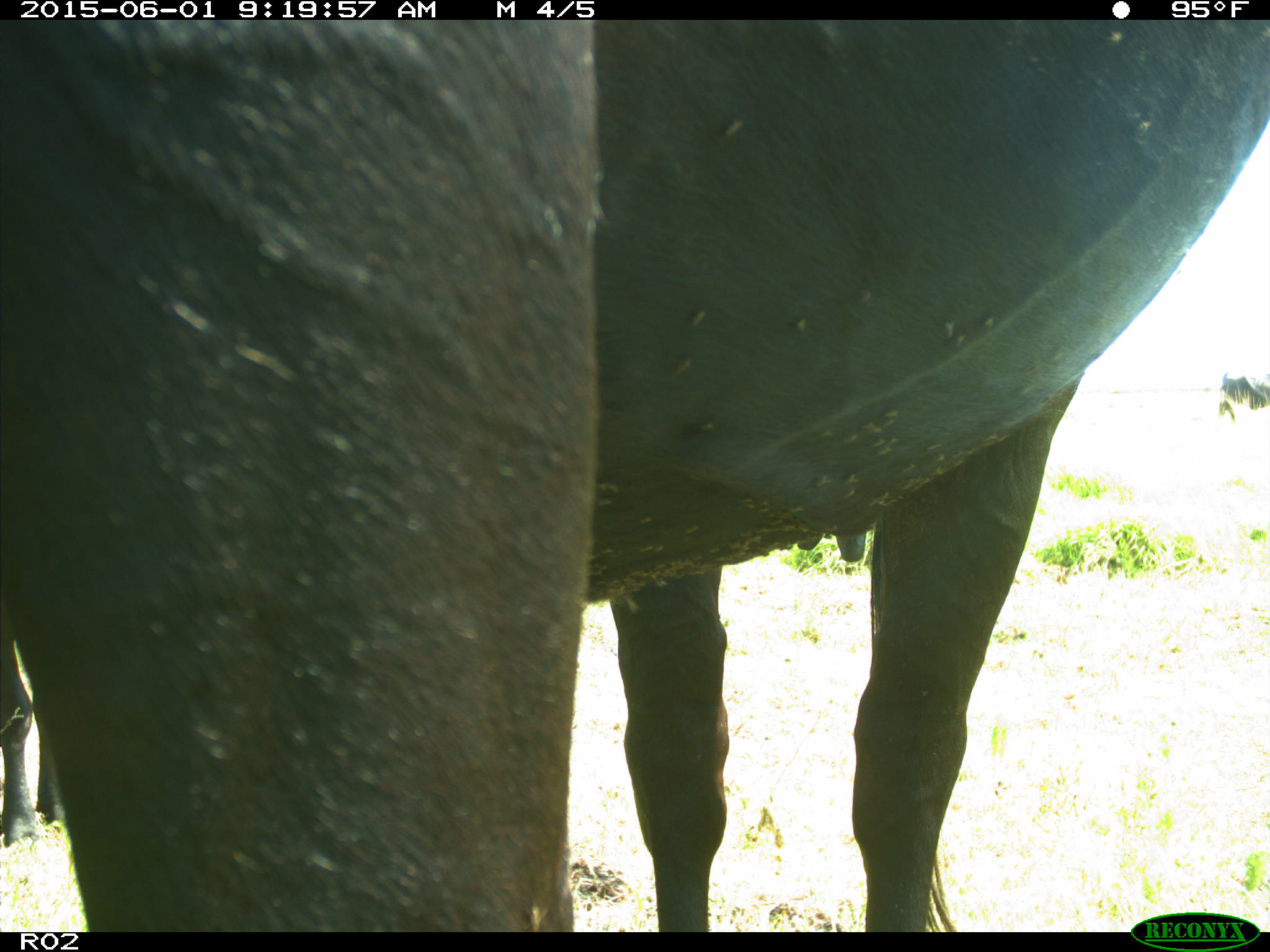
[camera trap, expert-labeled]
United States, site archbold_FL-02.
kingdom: Animalia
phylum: Chordata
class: Mammalia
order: Artiodactyla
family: Bovidae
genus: Bos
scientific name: Bos taurus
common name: domestic cow